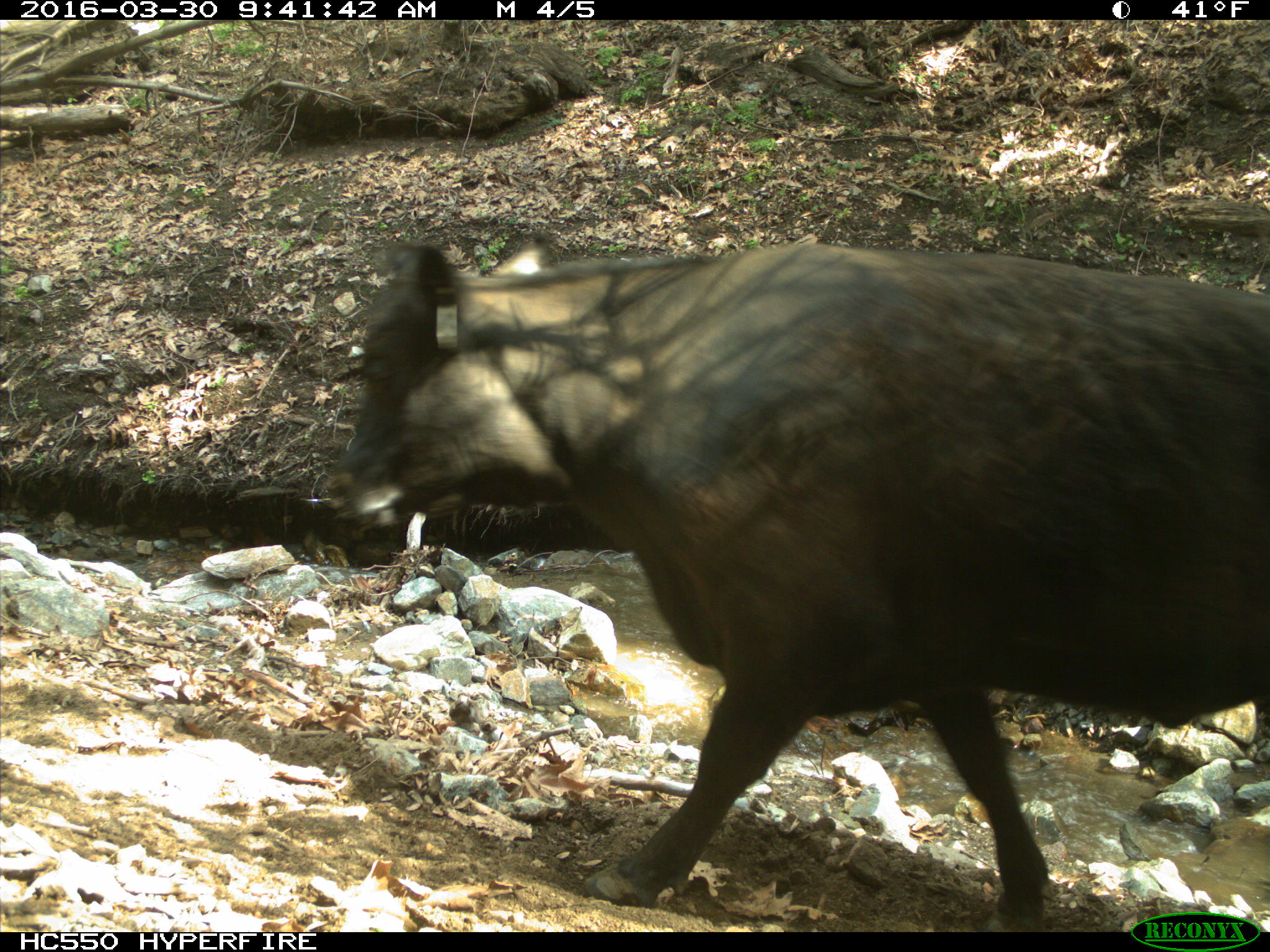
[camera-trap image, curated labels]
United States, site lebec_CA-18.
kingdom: Animalia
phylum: Chordata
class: Mammalia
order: Artiodactyla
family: Bovidae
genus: Bos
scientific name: Bos taurus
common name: domestic cow